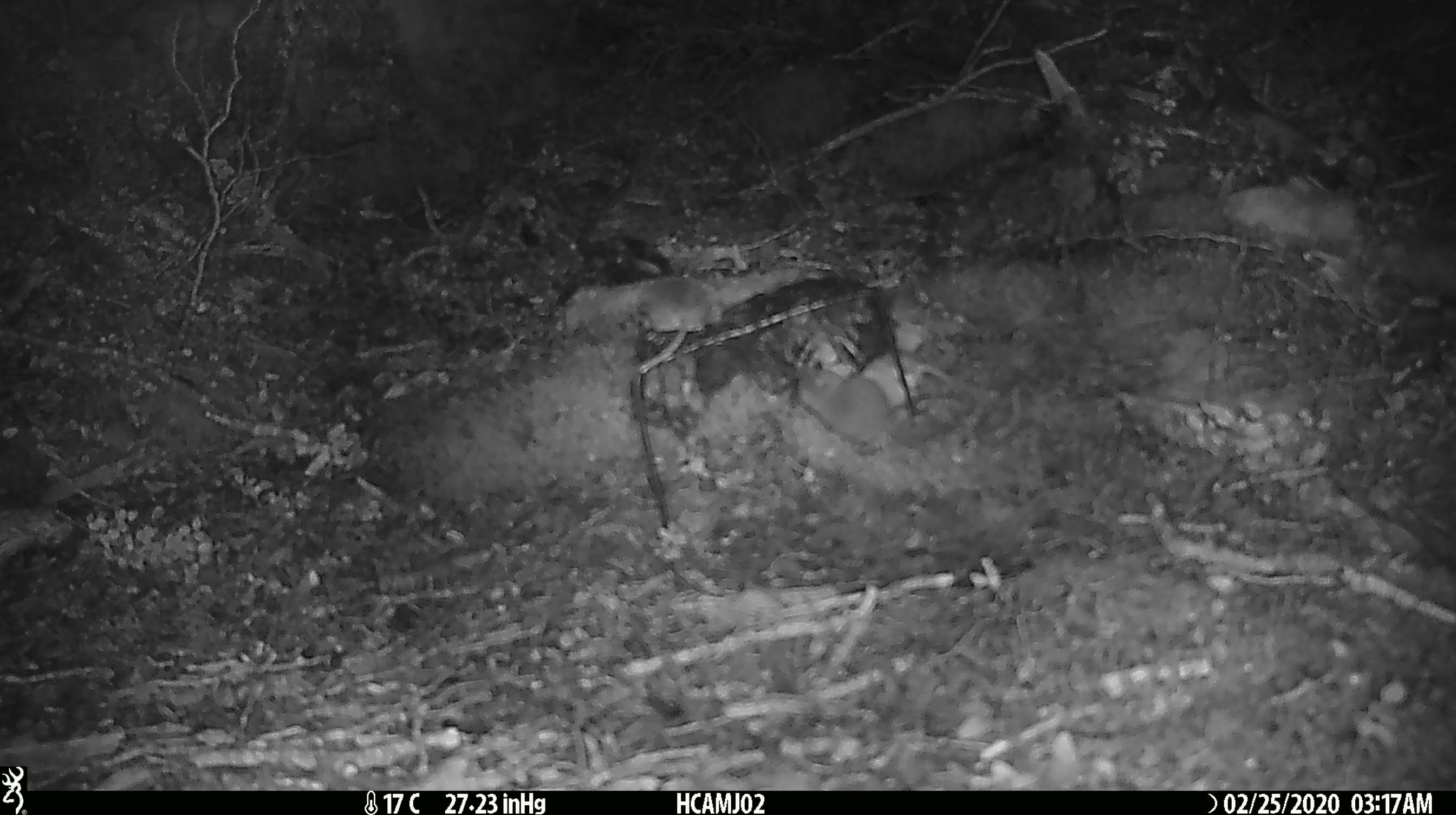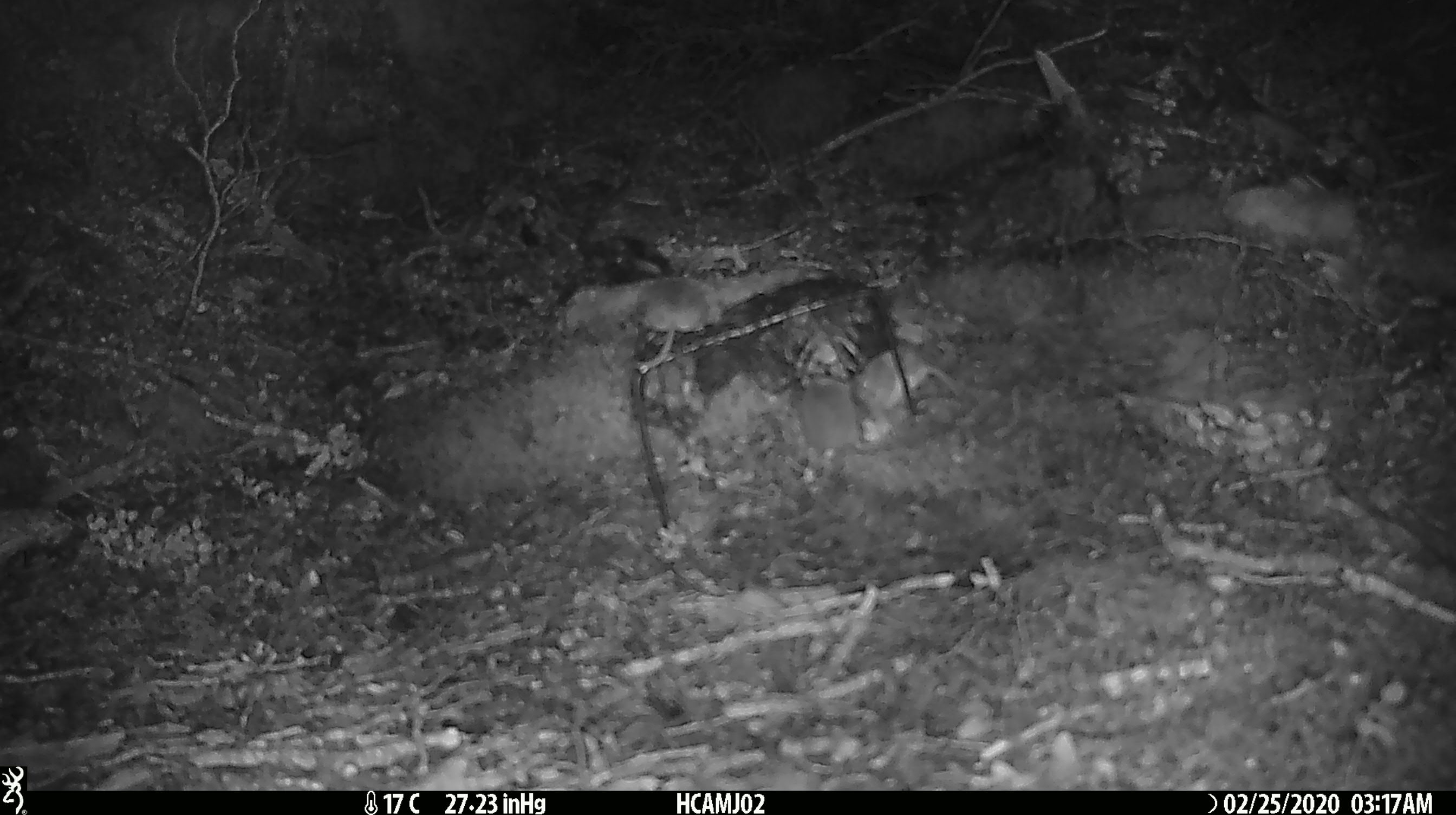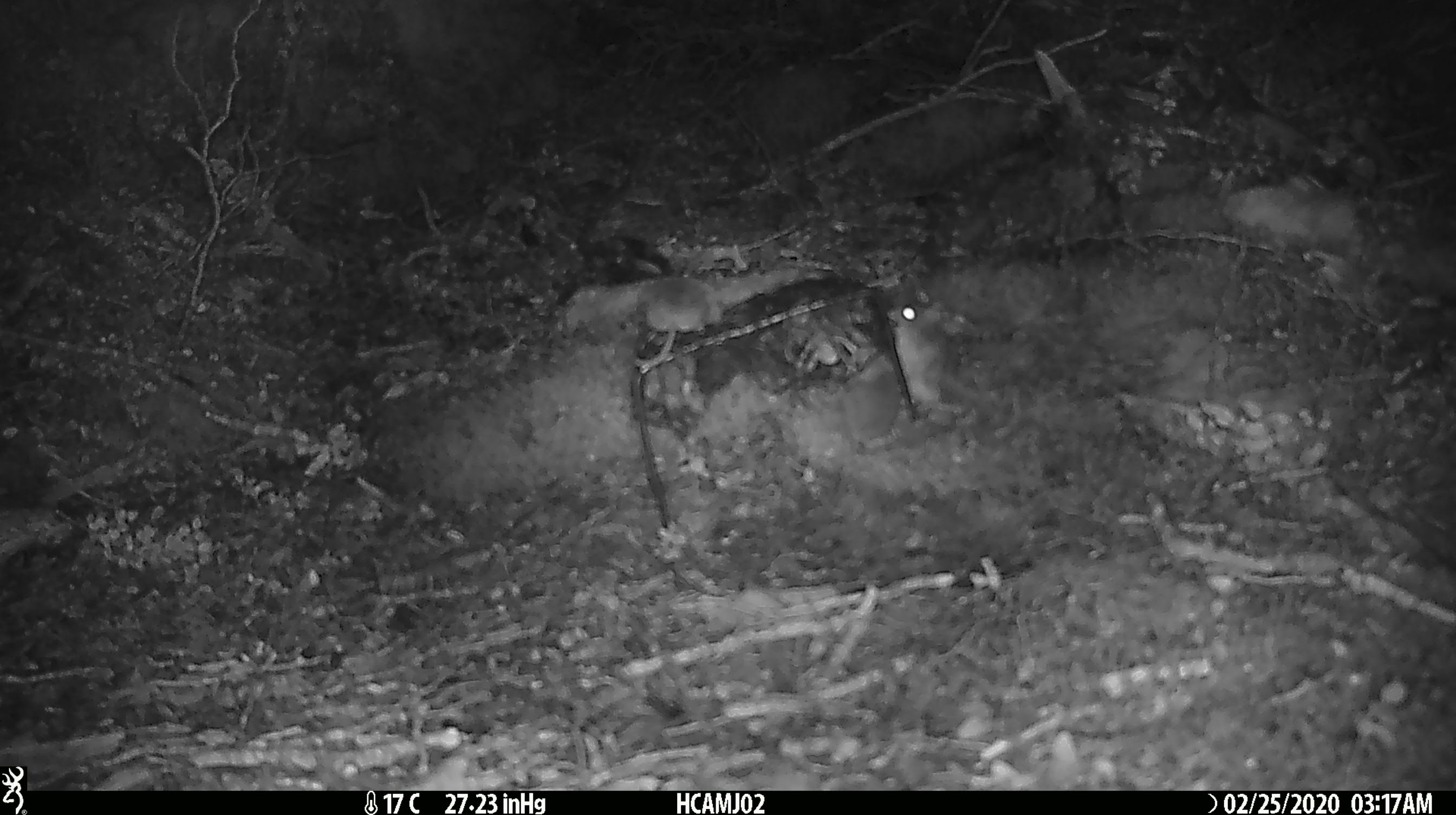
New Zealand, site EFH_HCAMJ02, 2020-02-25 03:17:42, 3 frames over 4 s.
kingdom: Animalia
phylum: Chordata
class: Mammalia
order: Rodentia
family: Muridae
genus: Mus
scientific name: Mus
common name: mouse